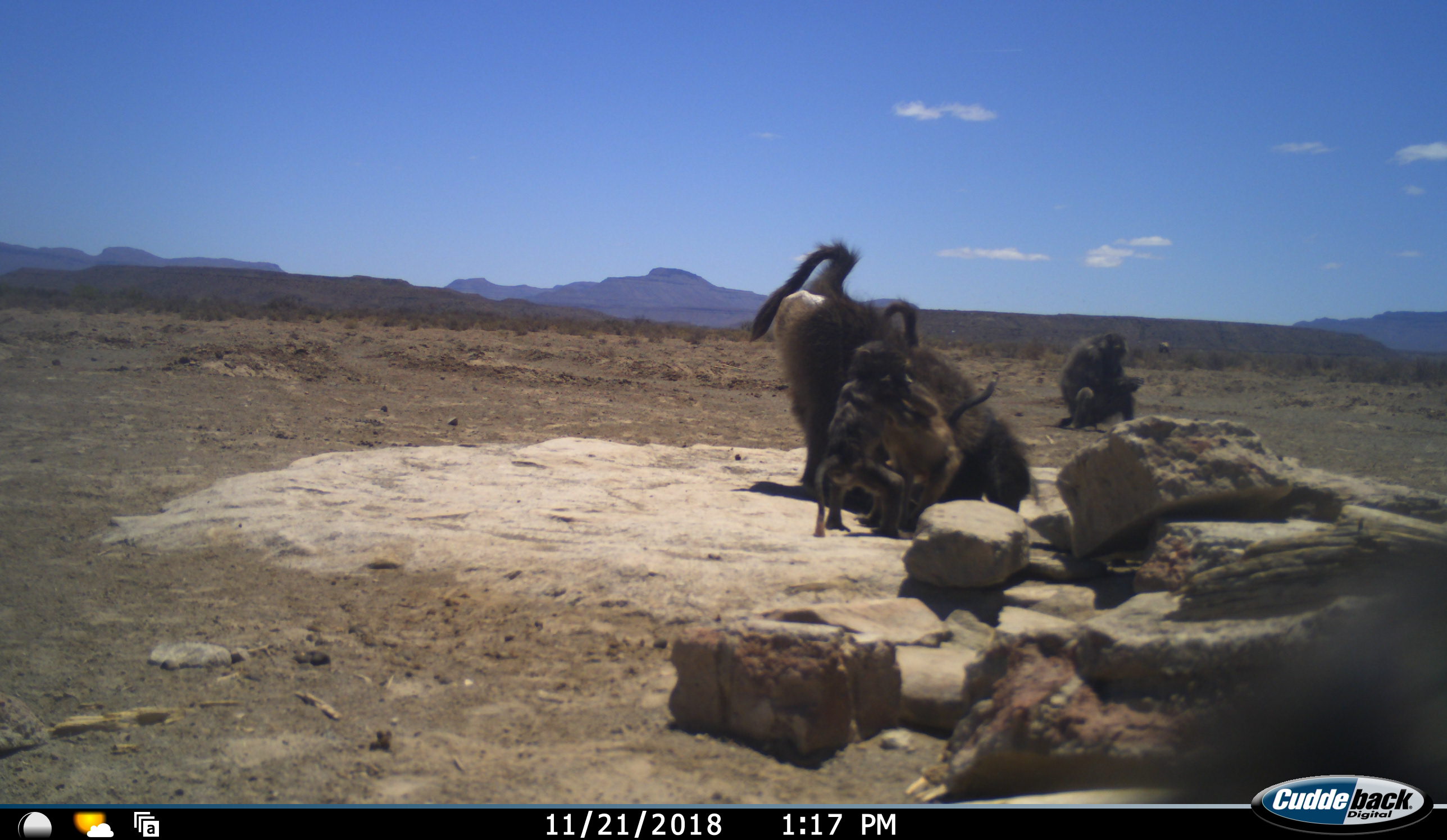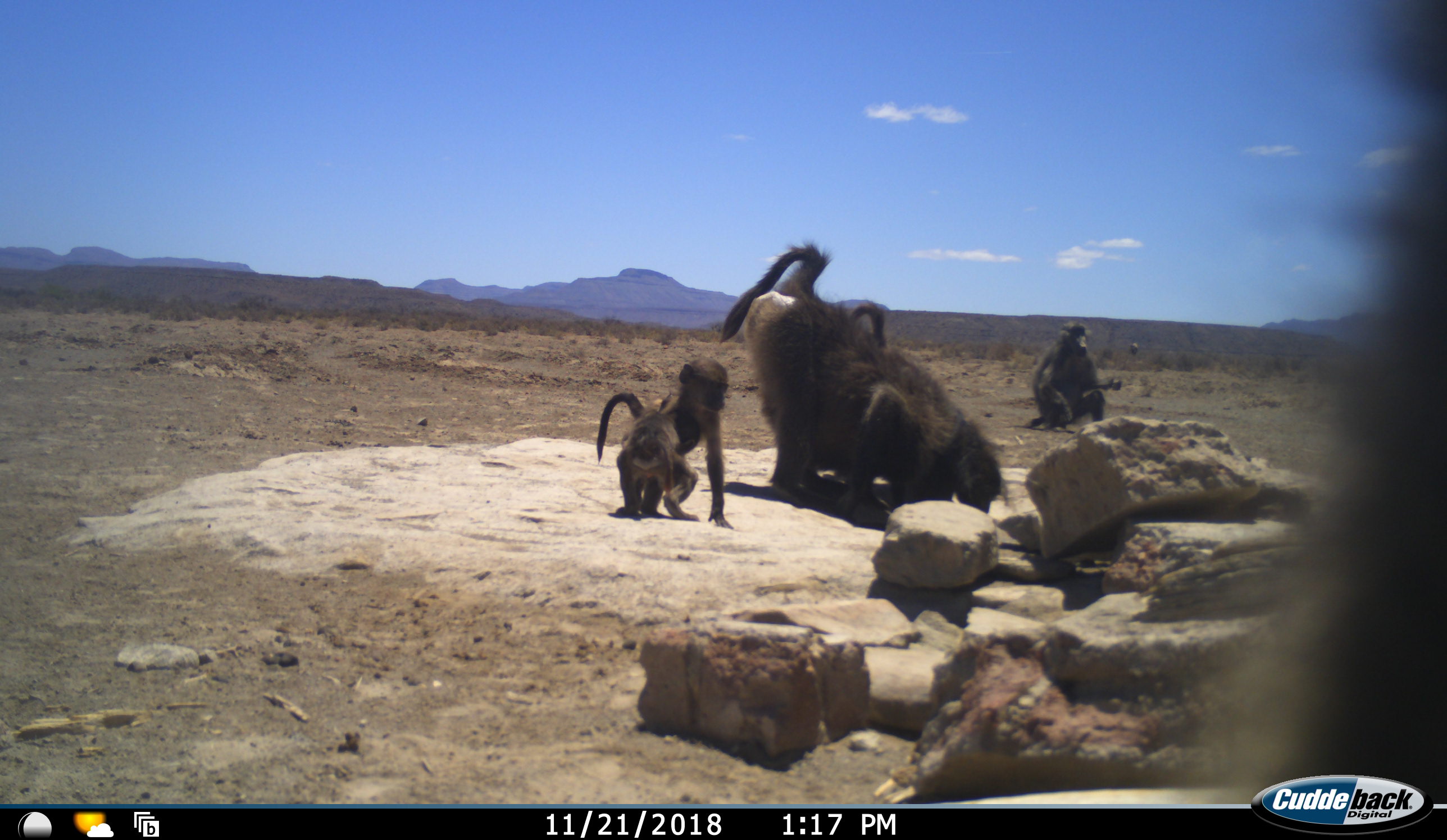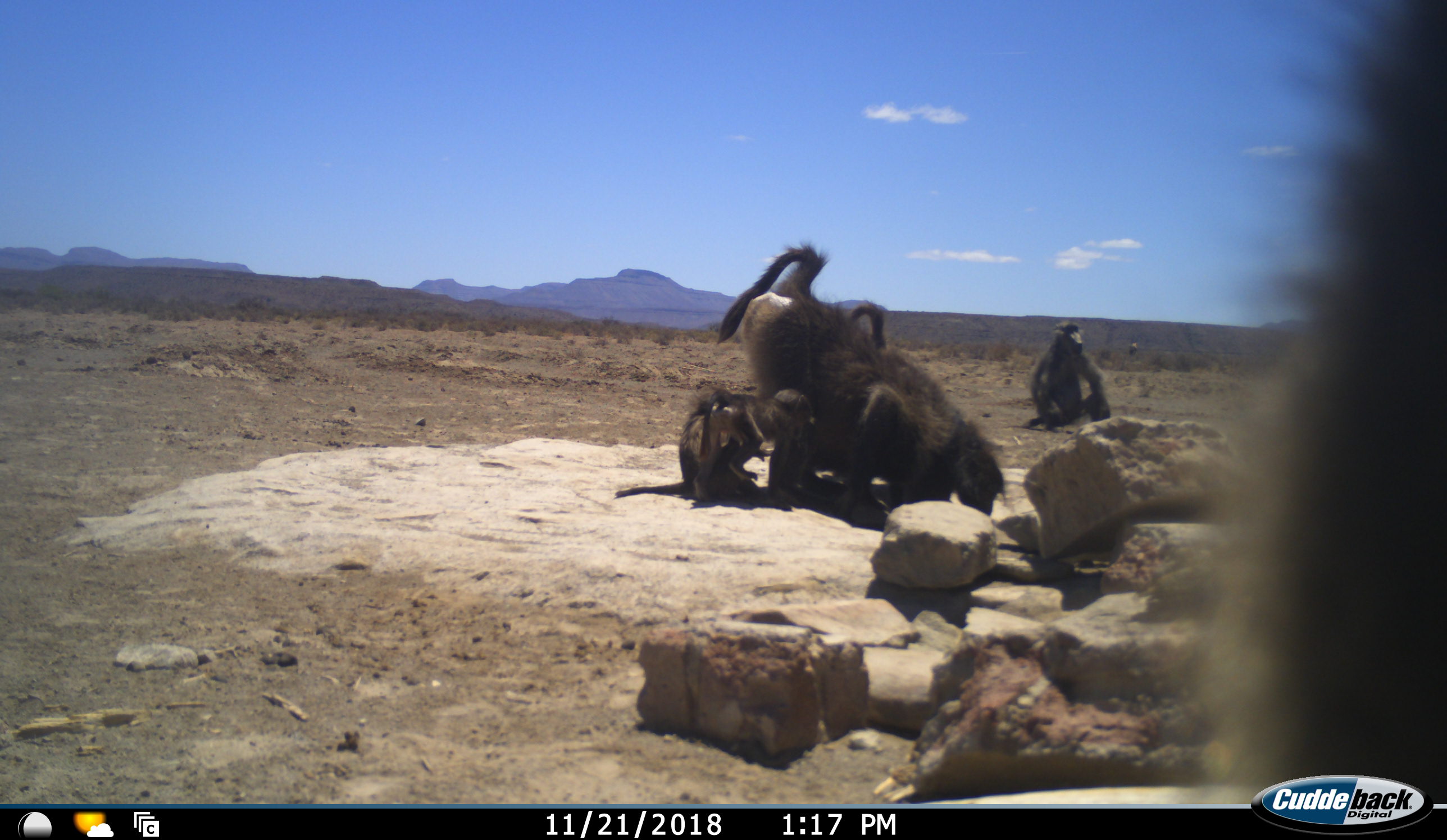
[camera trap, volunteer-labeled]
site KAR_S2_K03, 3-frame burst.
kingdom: Animalia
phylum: Chordata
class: Mammalia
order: Primates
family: Cercopithecidae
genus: Papio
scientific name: Papio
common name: baboon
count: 5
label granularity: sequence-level